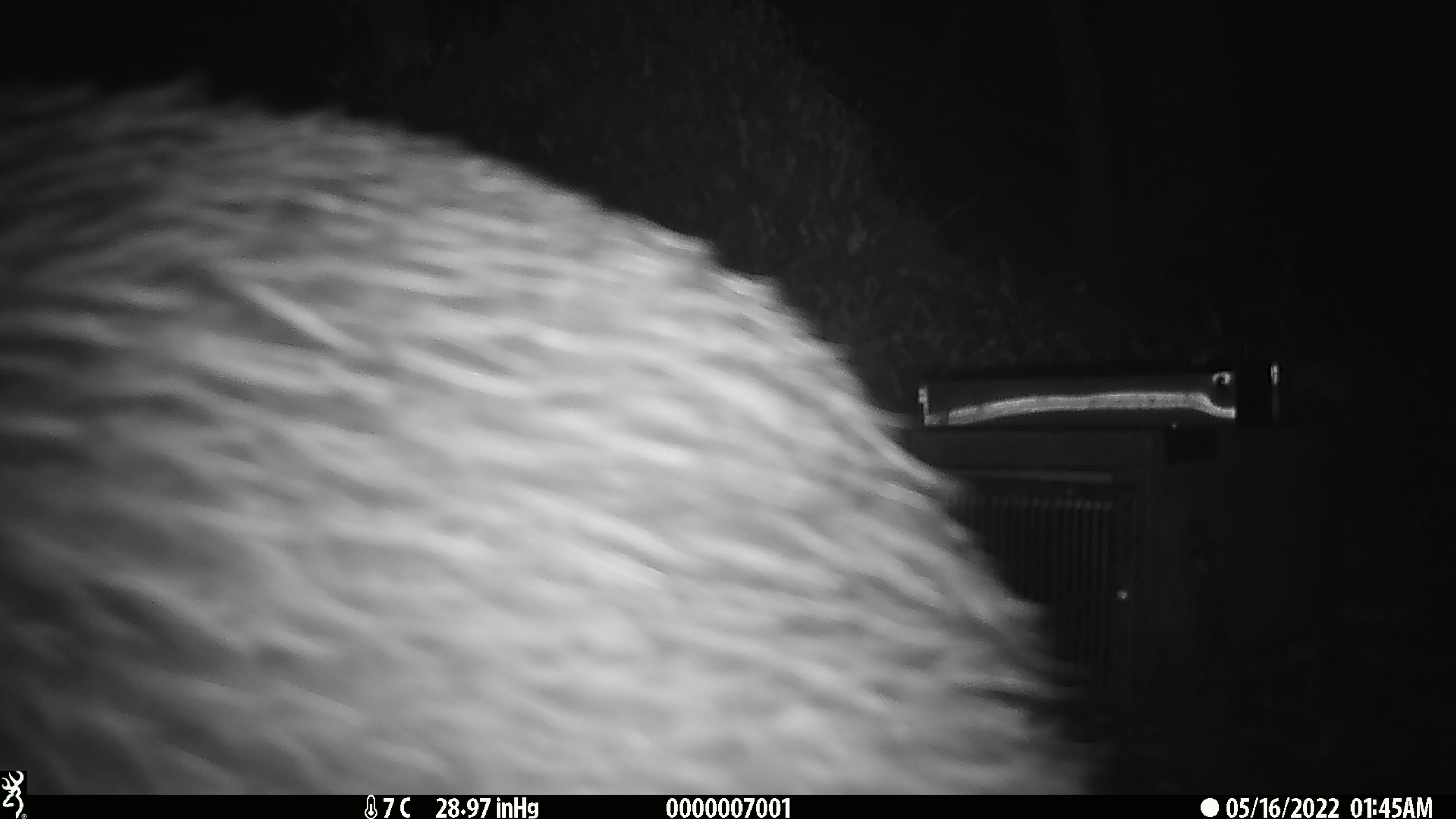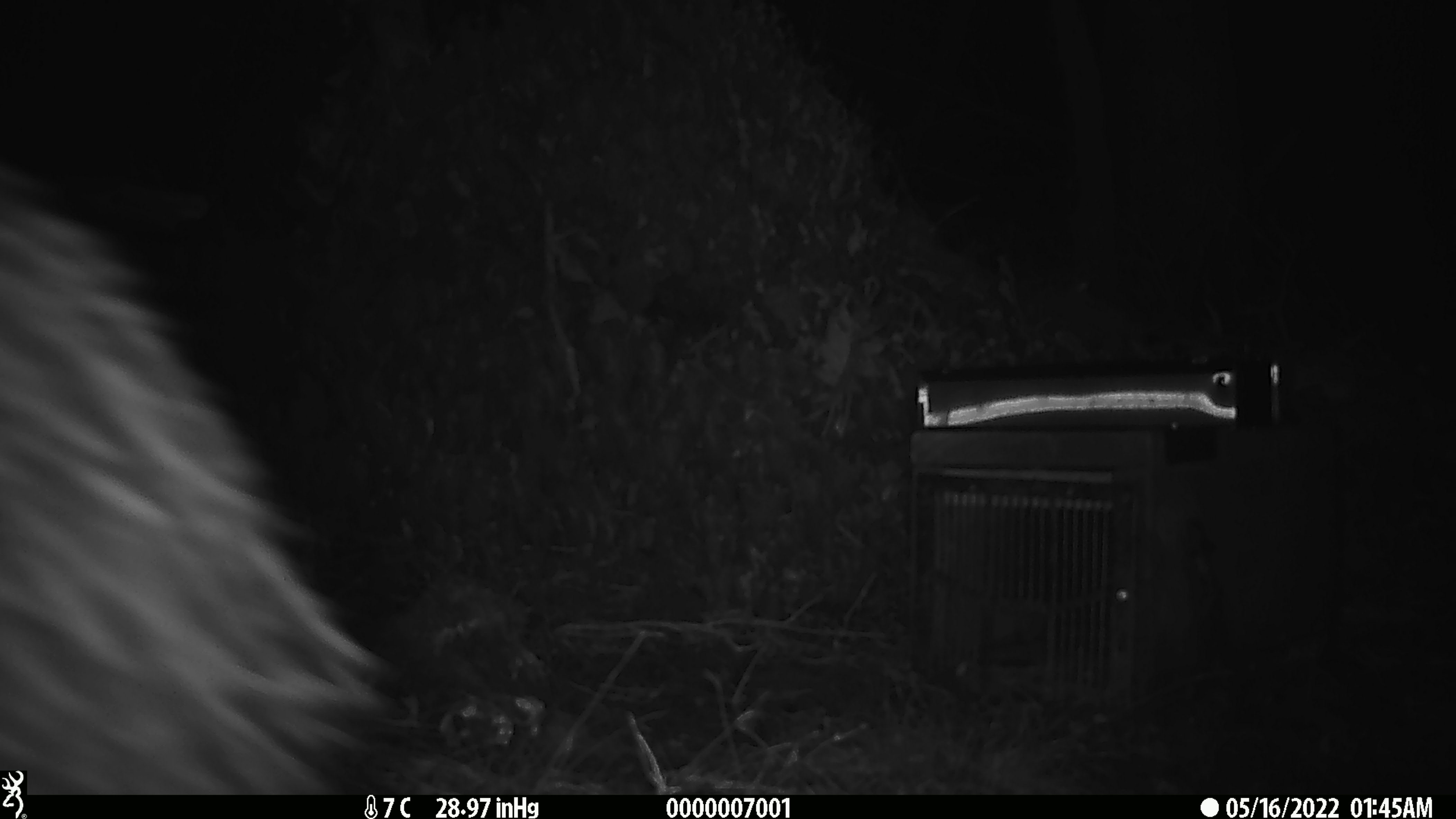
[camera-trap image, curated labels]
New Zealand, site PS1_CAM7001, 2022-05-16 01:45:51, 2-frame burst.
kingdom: Animalia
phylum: Chordata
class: Aves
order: Apterygiformes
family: Apterygidae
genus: Apteryx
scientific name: Apteryx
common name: kiwi